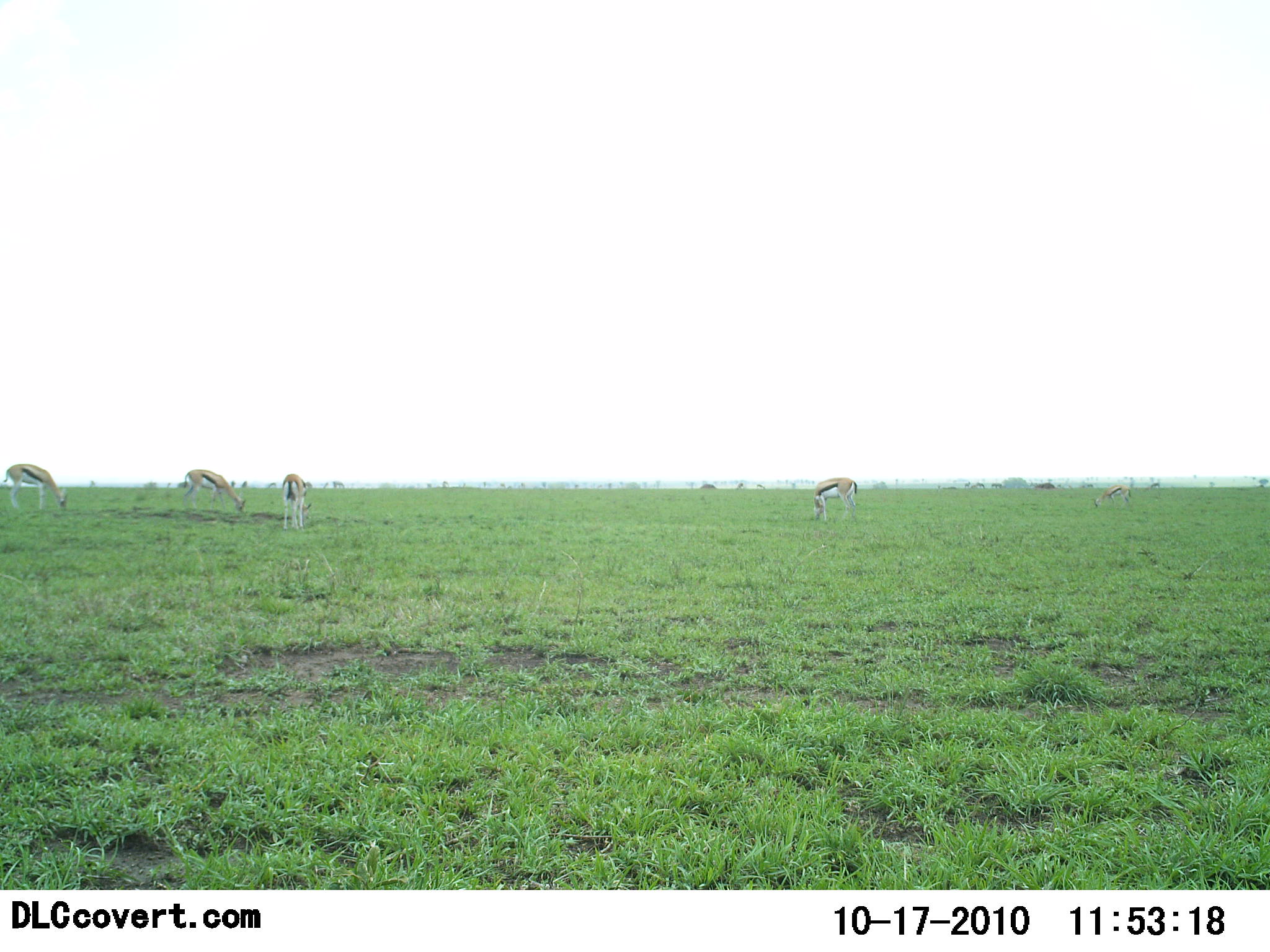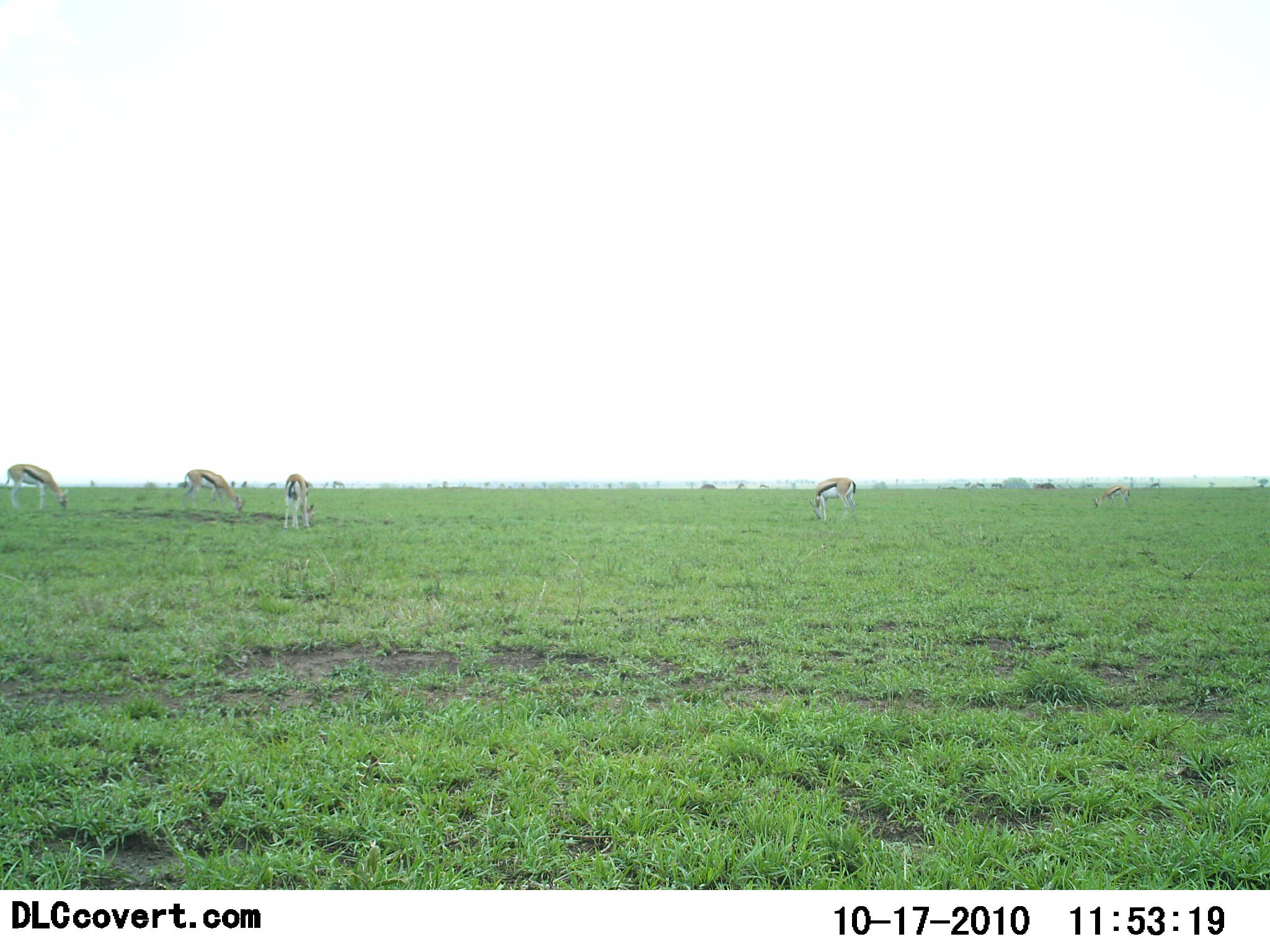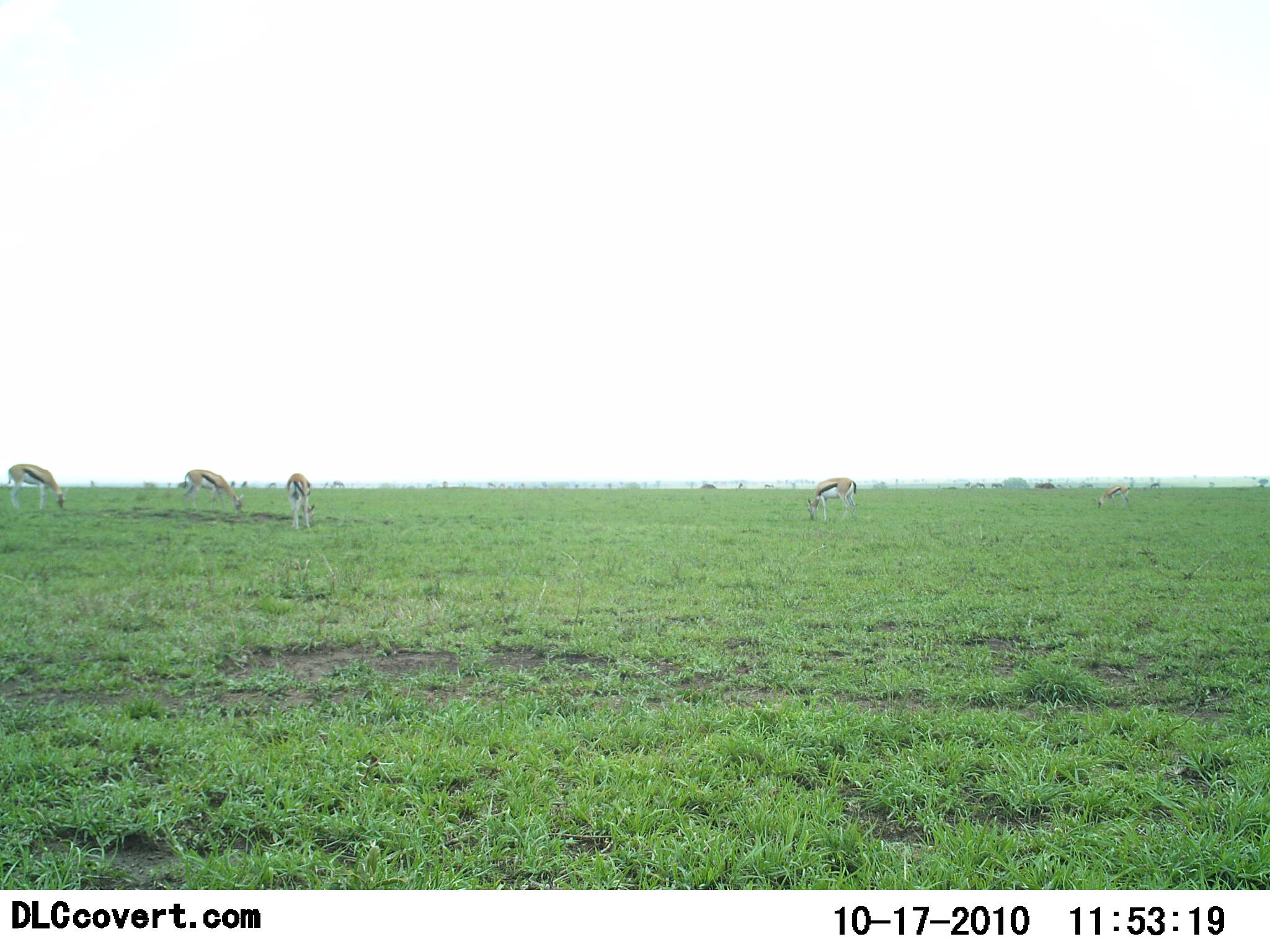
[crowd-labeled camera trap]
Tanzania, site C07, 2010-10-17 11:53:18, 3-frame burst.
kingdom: Animalia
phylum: Chordata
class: Mammalia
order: Artiodactyla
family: Bovidae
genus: Eudorcas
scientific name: Eudorcas thomsonii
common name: thomson's gazelle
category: gazellethomsons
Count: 5.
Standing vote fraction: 30%.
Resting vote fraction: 5%.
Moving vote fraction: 5%.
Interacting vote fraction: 0%.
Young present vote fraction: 0%.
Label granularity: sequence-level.